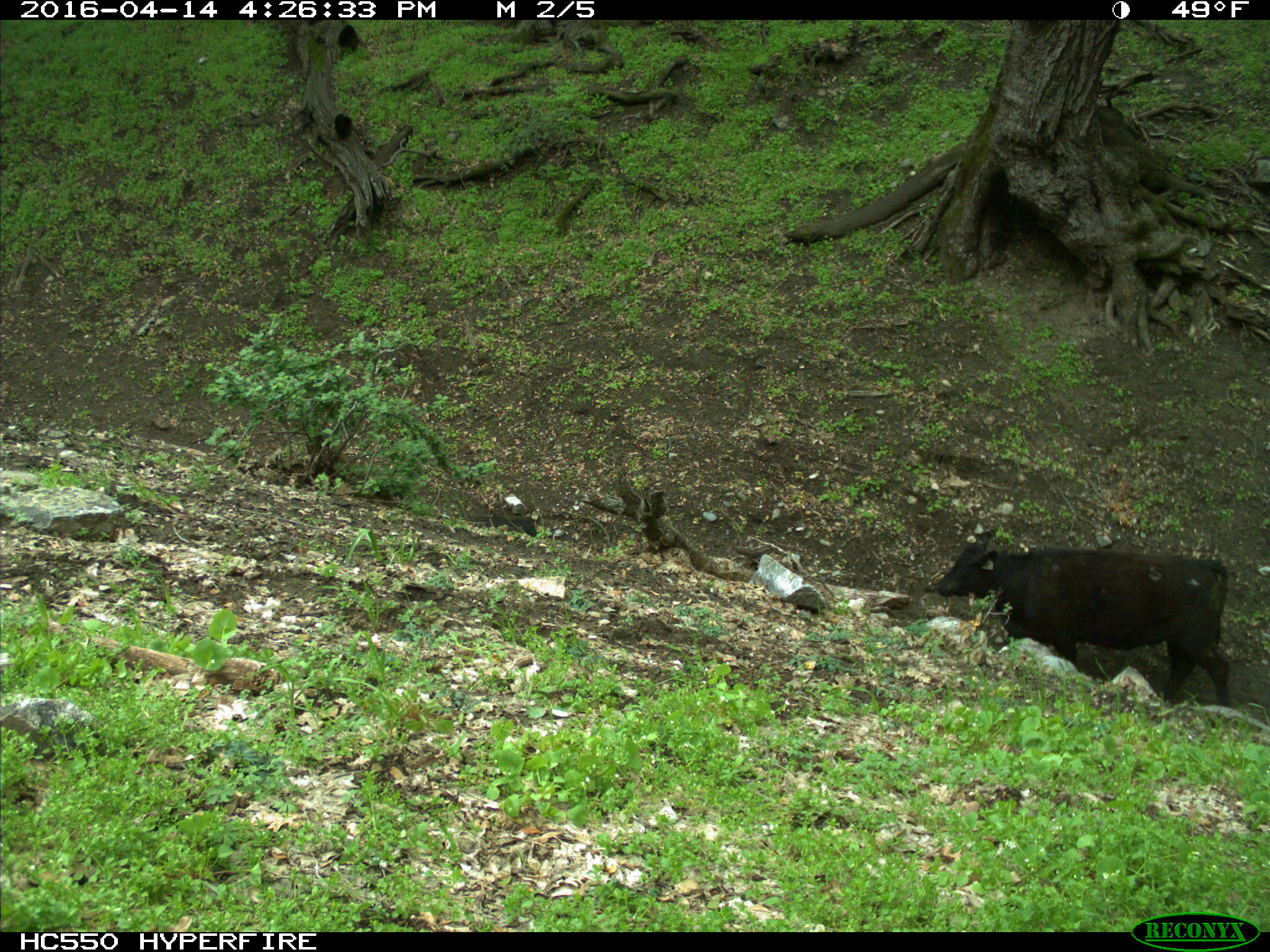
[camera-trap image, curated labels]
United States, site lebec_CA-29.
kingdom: Animalia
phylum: Chordata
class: Mammalia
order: Artiodactyla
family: Bovidae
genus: Bos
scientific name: Bos taurus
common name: domestic cow